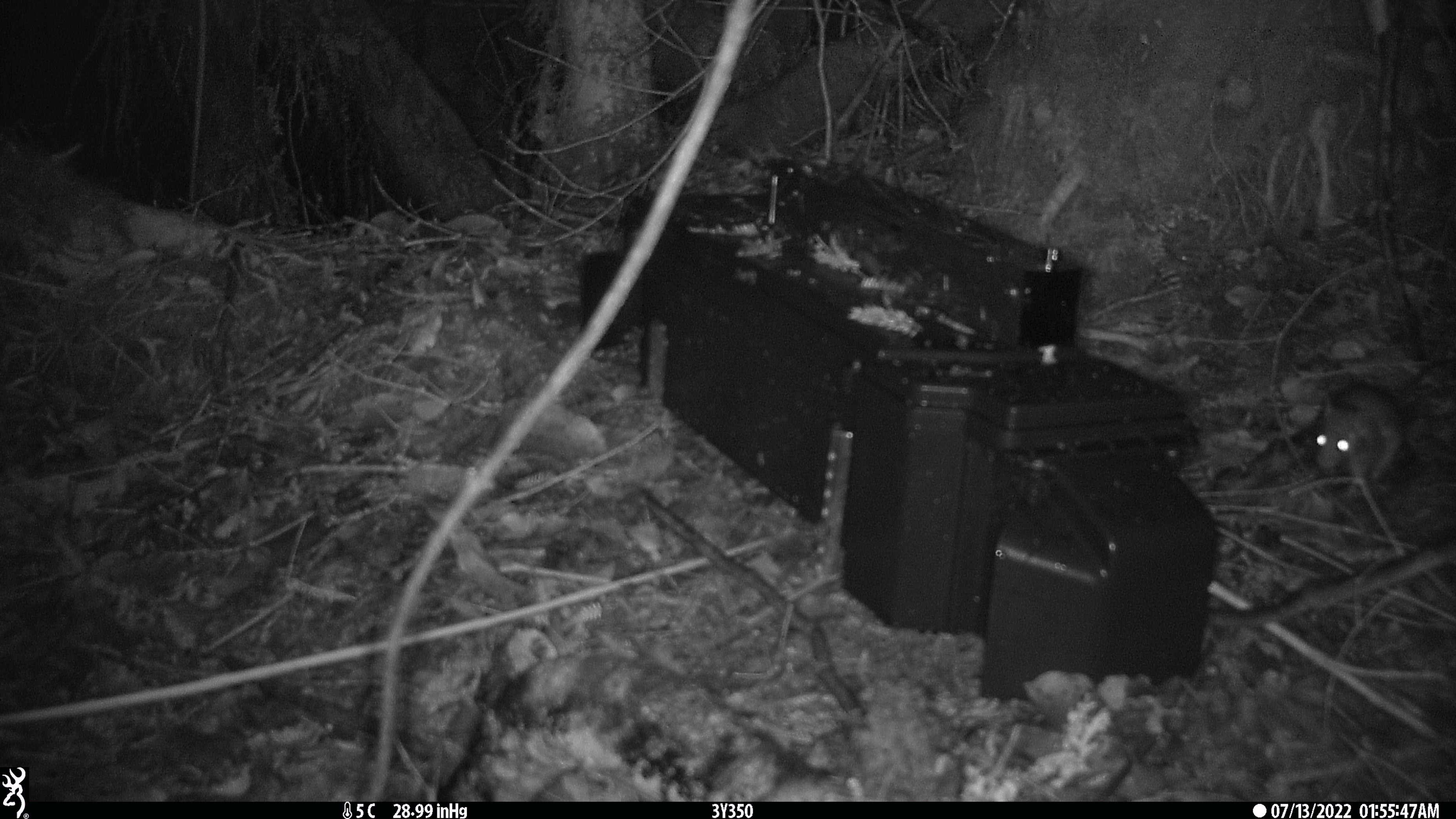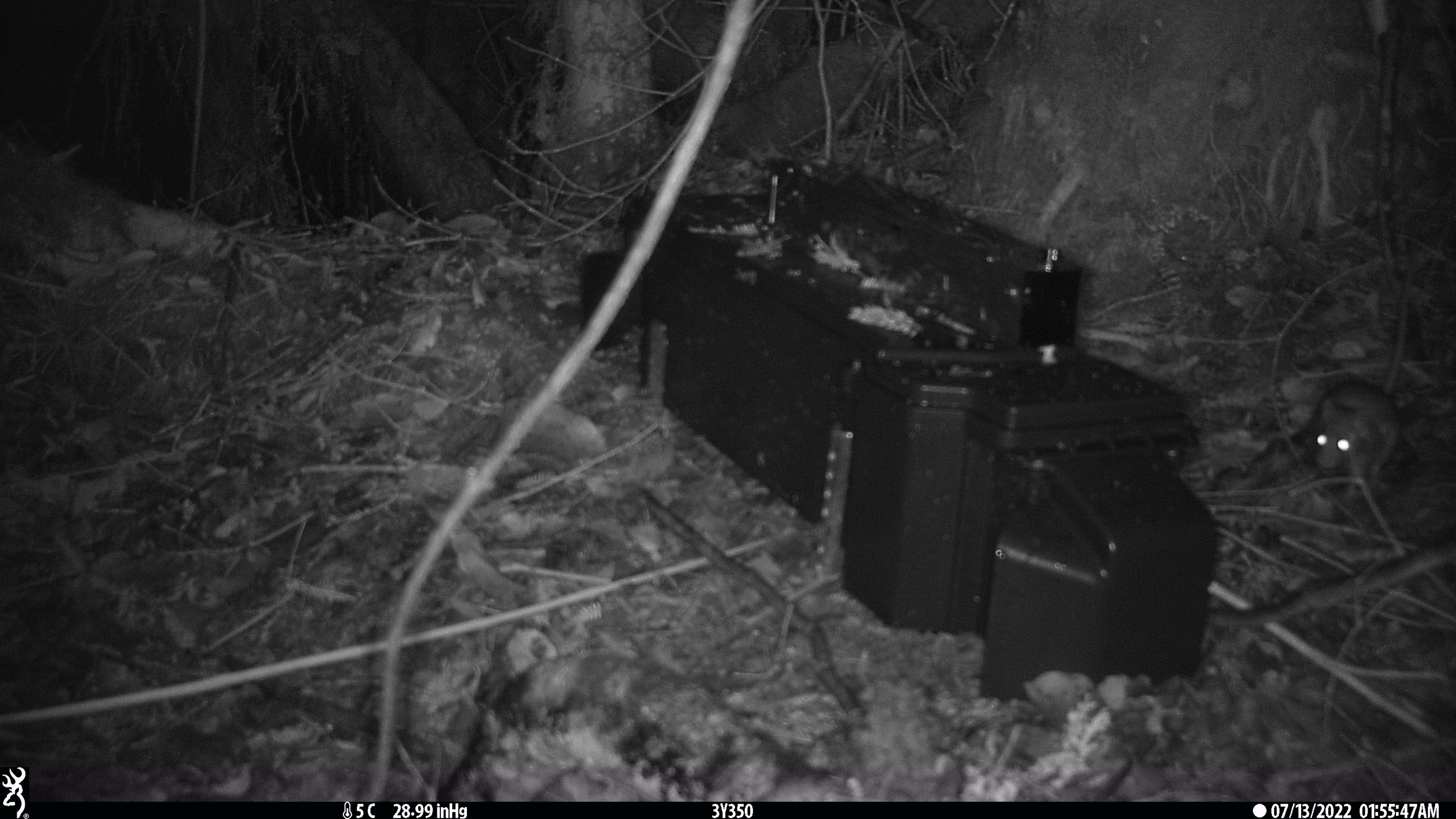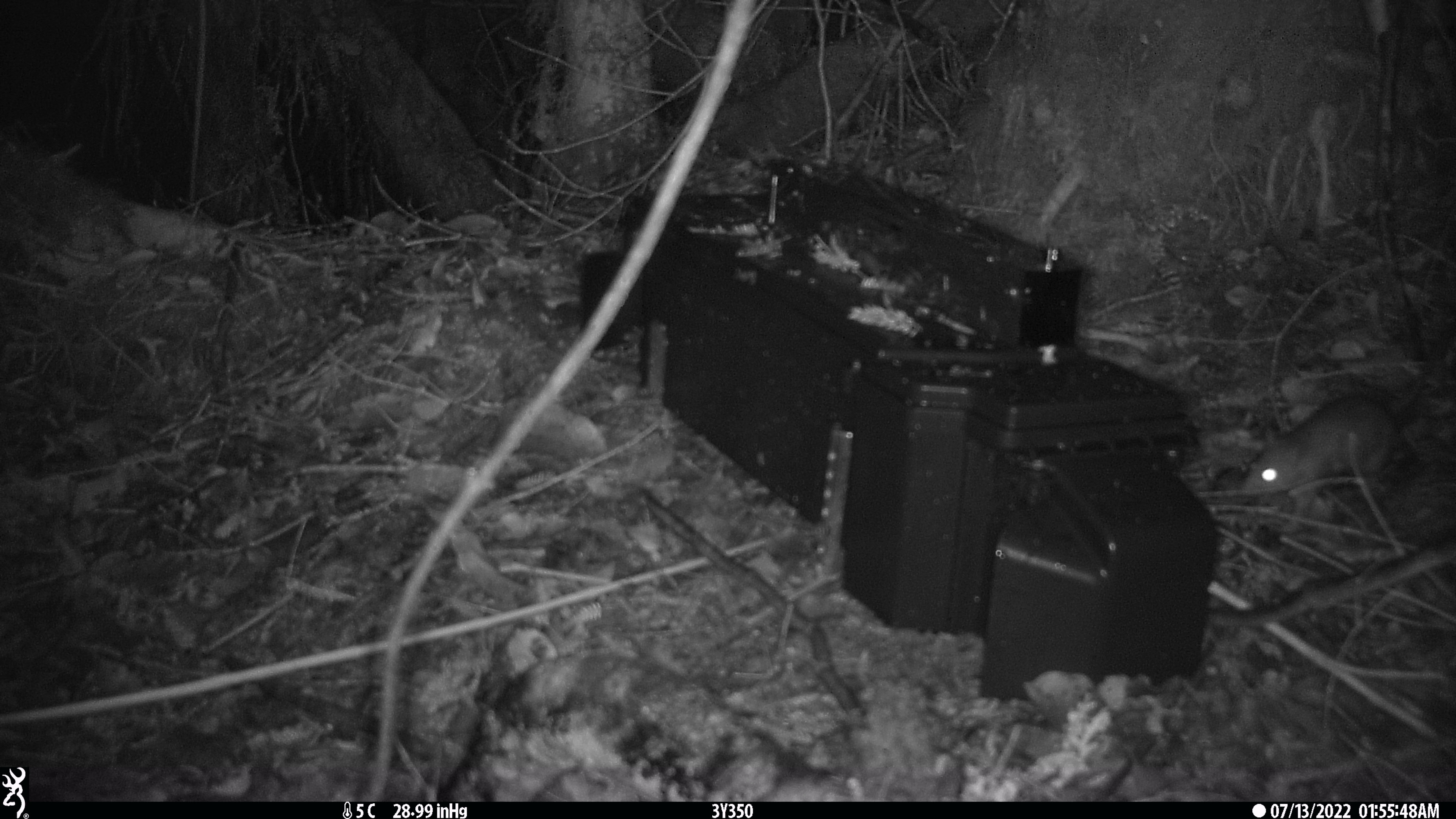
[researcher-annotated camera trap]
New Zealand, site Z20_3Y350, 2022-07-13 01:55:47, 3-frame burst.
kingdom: Animalia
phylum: Chordata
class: Mammalia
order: Rodentia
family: Muridae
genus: Rattus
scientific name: Rattus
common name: rat